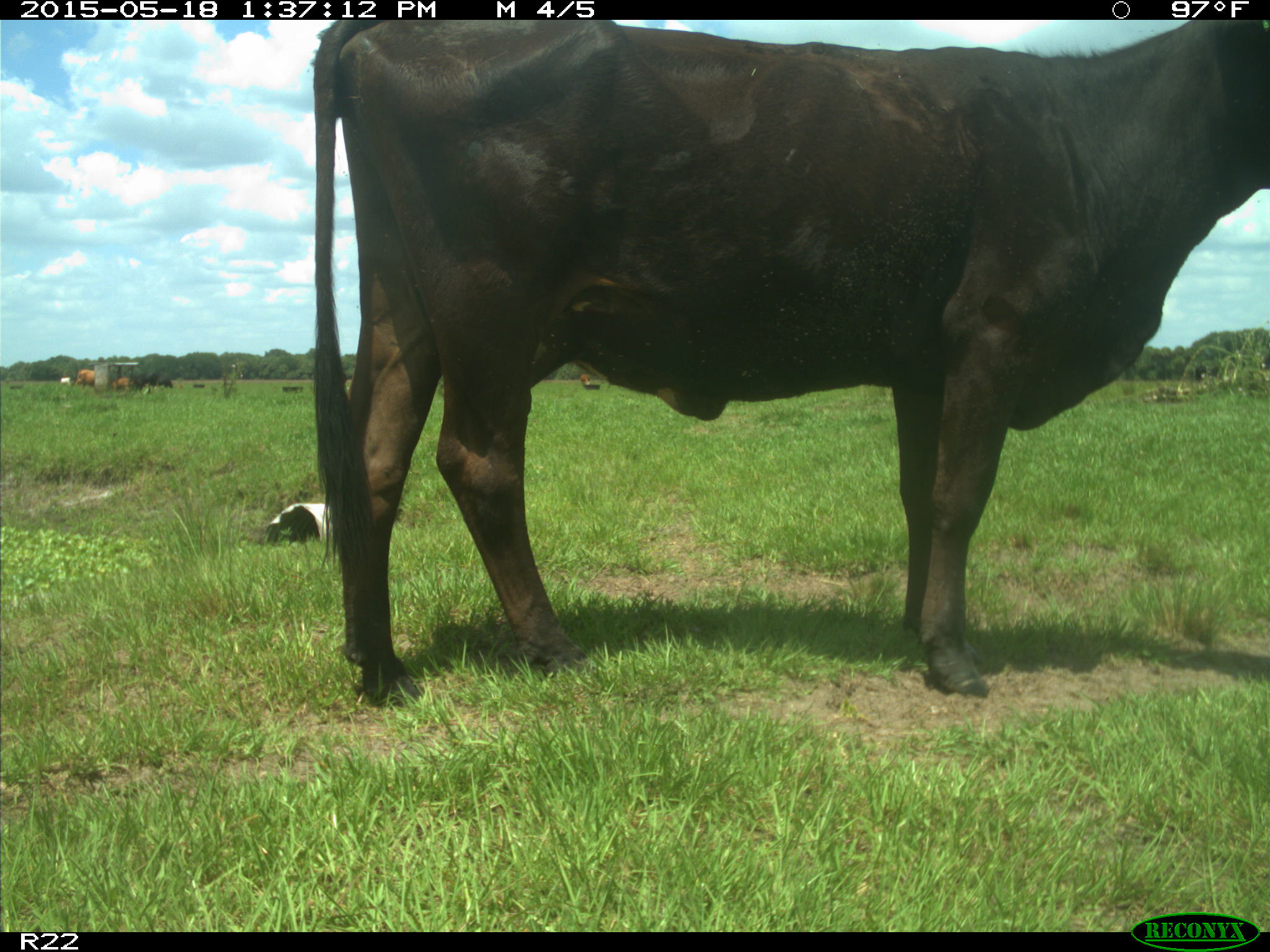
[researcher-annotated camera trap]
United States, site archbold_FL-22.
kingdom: Animalia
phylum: Chordata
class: Mammalia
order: Artiodactyla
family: Bovidae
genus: Bos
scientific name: Bos taurus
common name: domestic cow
Bos taurus (domestic cow).